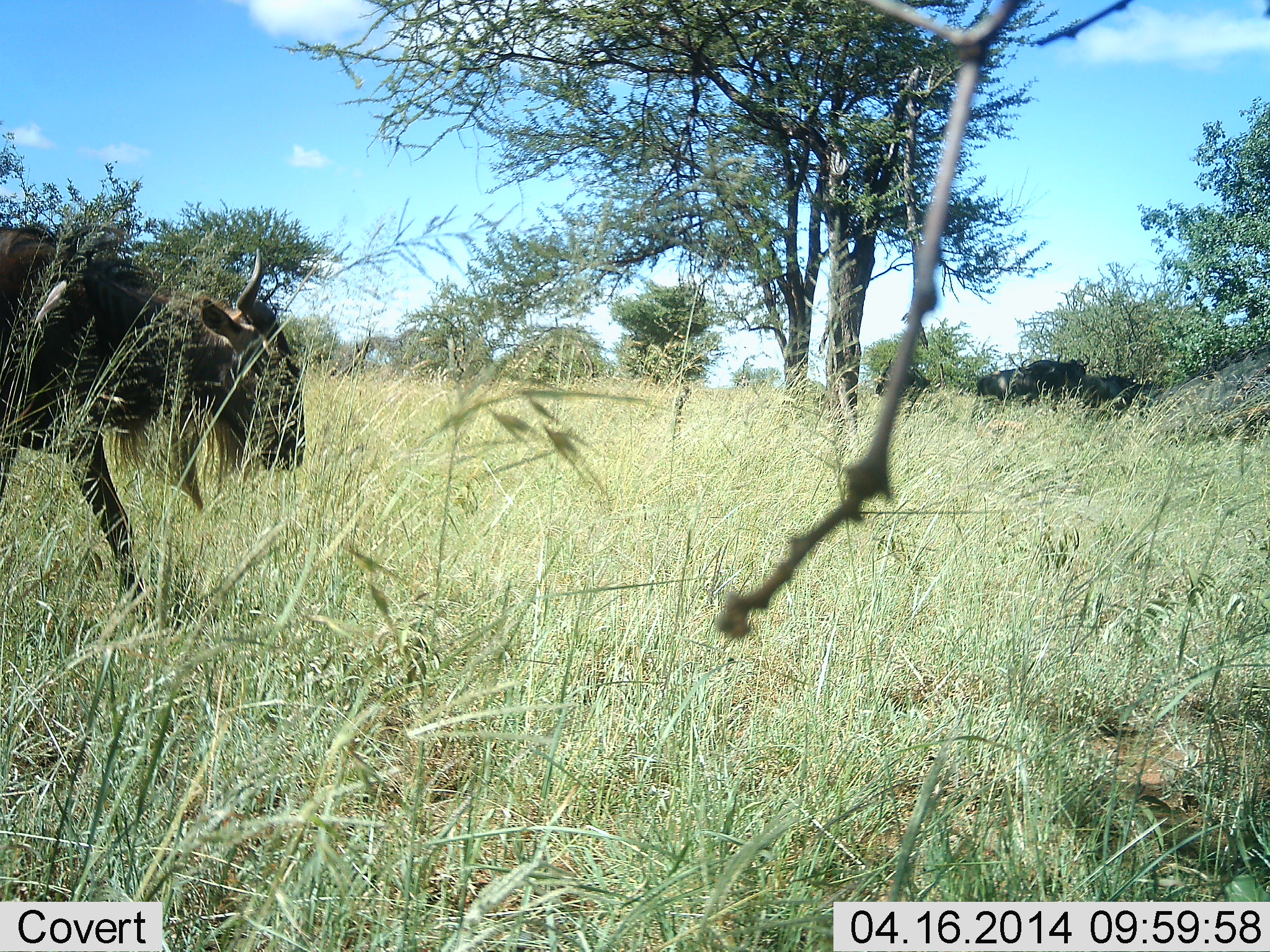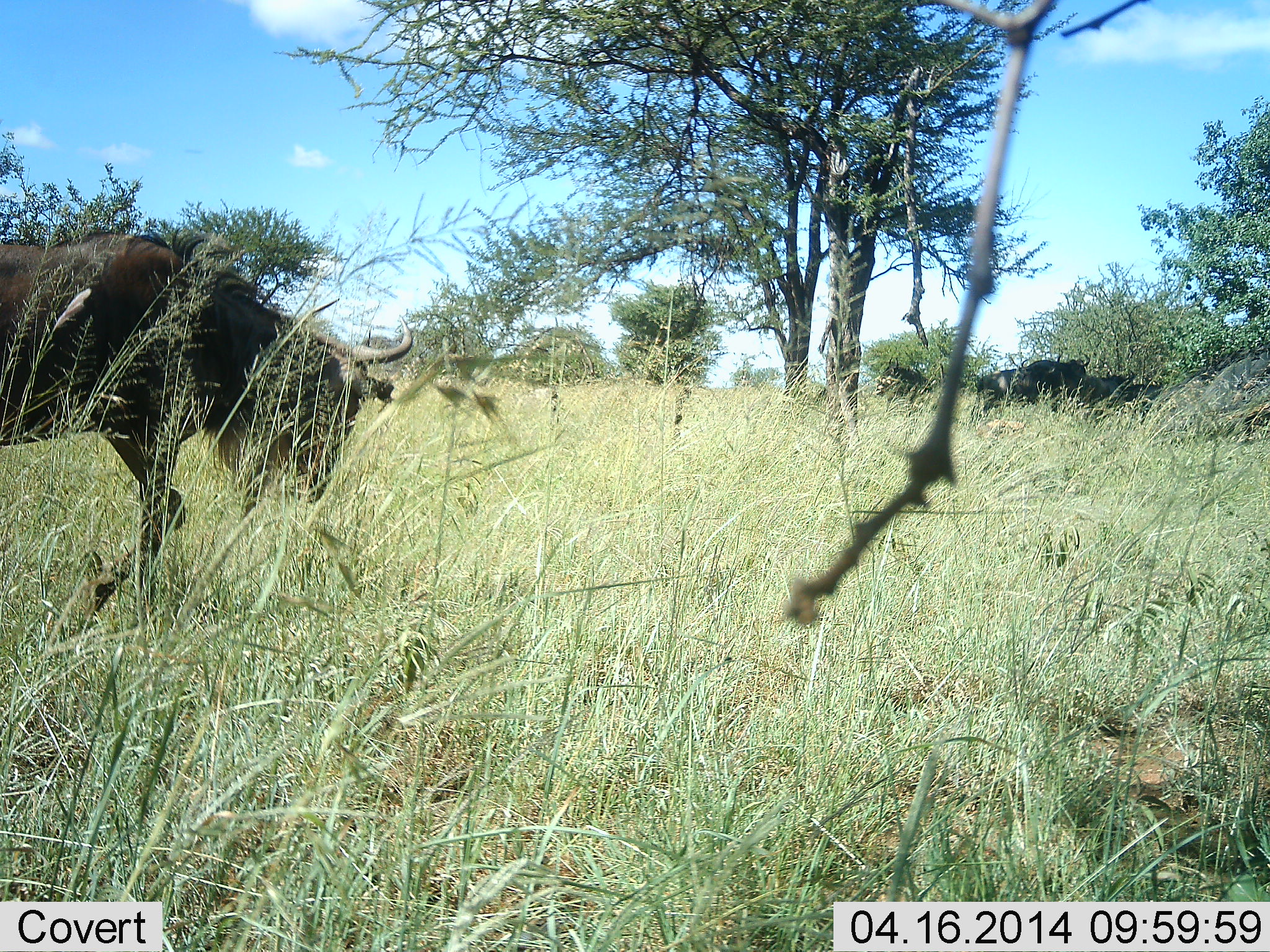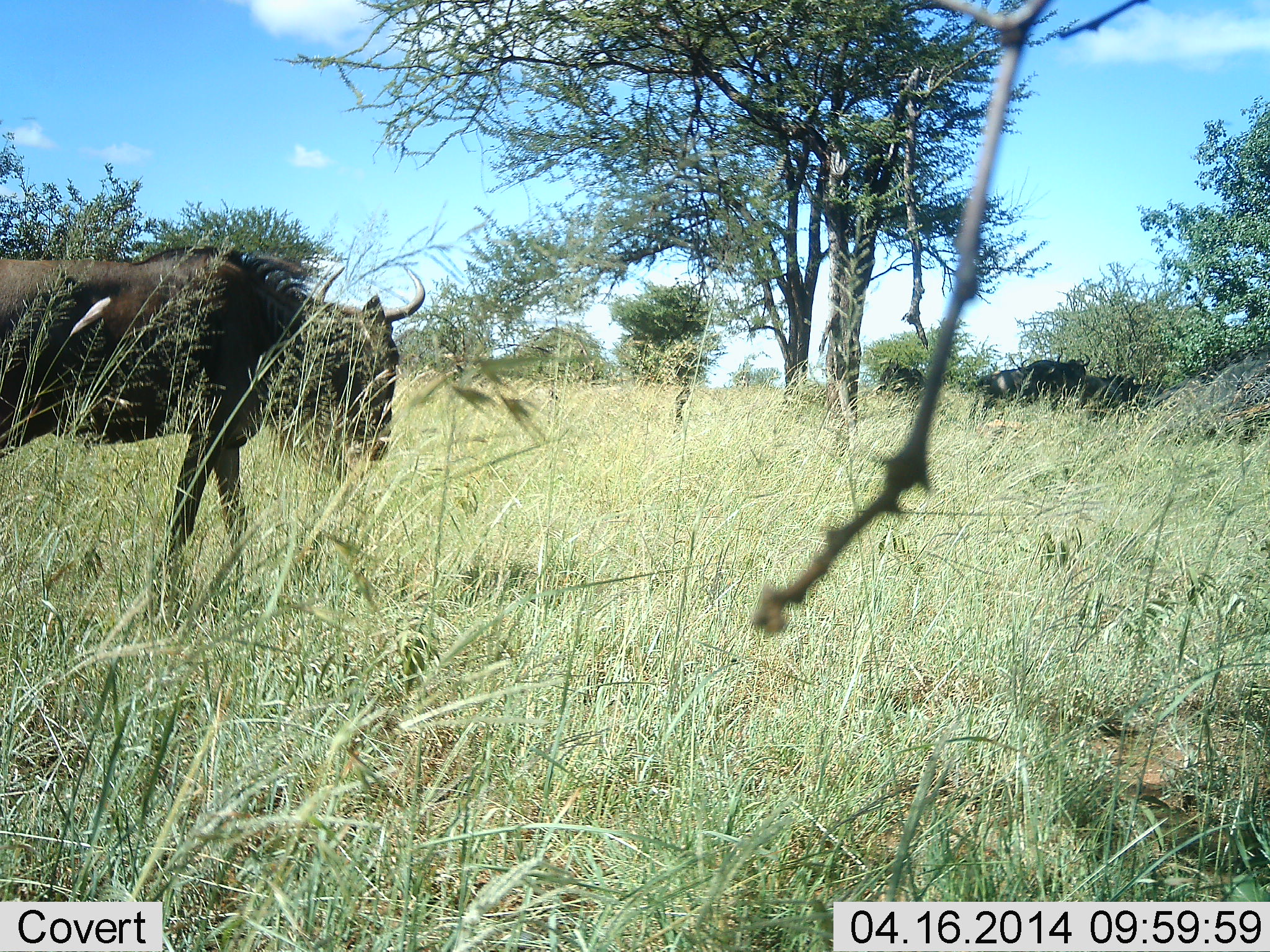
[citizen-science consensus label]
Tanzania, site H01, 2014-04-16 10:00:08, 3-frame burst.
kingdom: Animalia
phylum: Chordata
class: Mammalia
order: Artiodactyla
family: Bovidae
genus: Connochaetes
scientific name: Connochaetes taurinus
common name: blue wildebeest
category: wildebeest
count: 1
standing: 36%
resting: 19%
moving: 92%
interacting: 6%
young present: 0%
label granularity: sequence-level